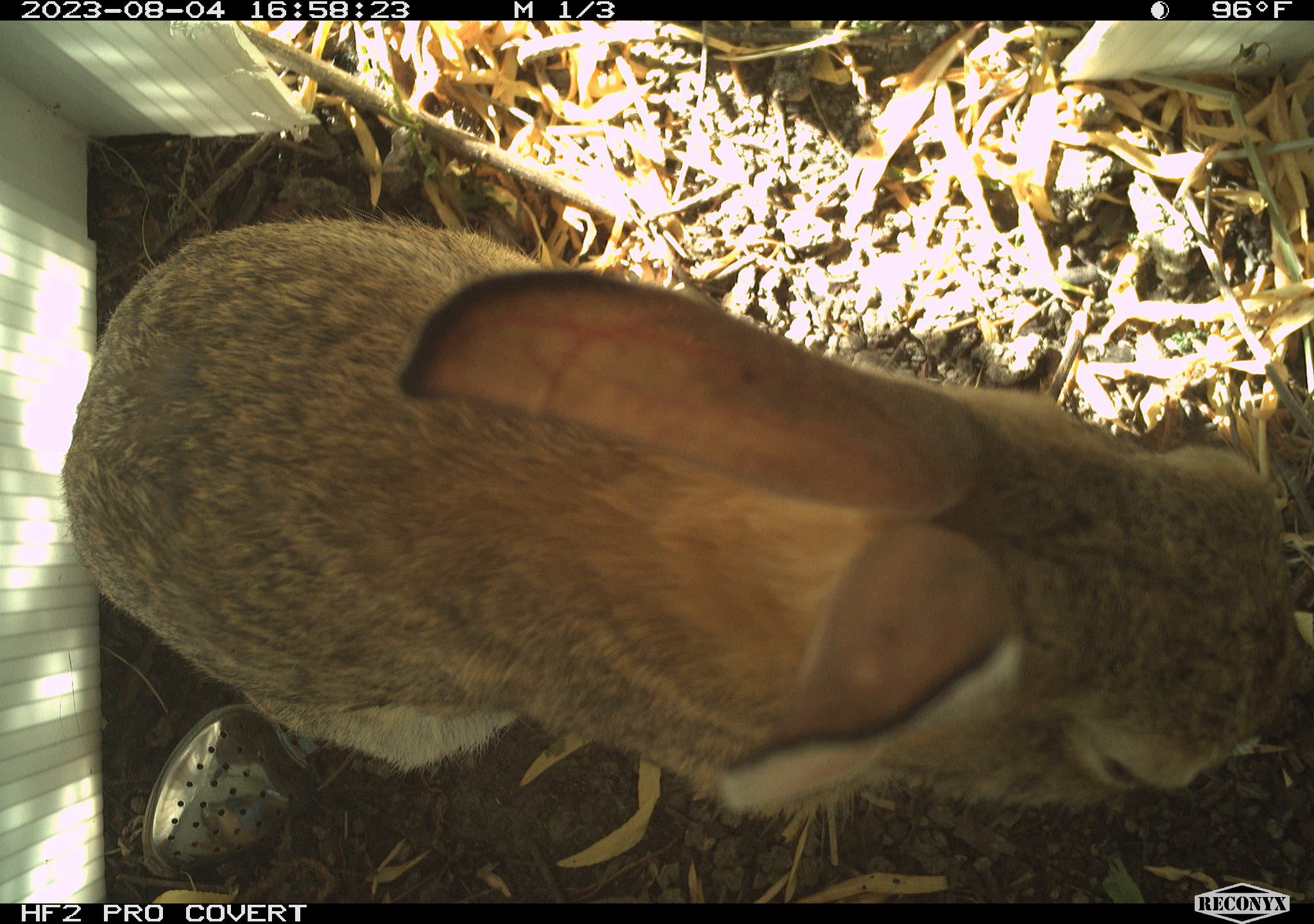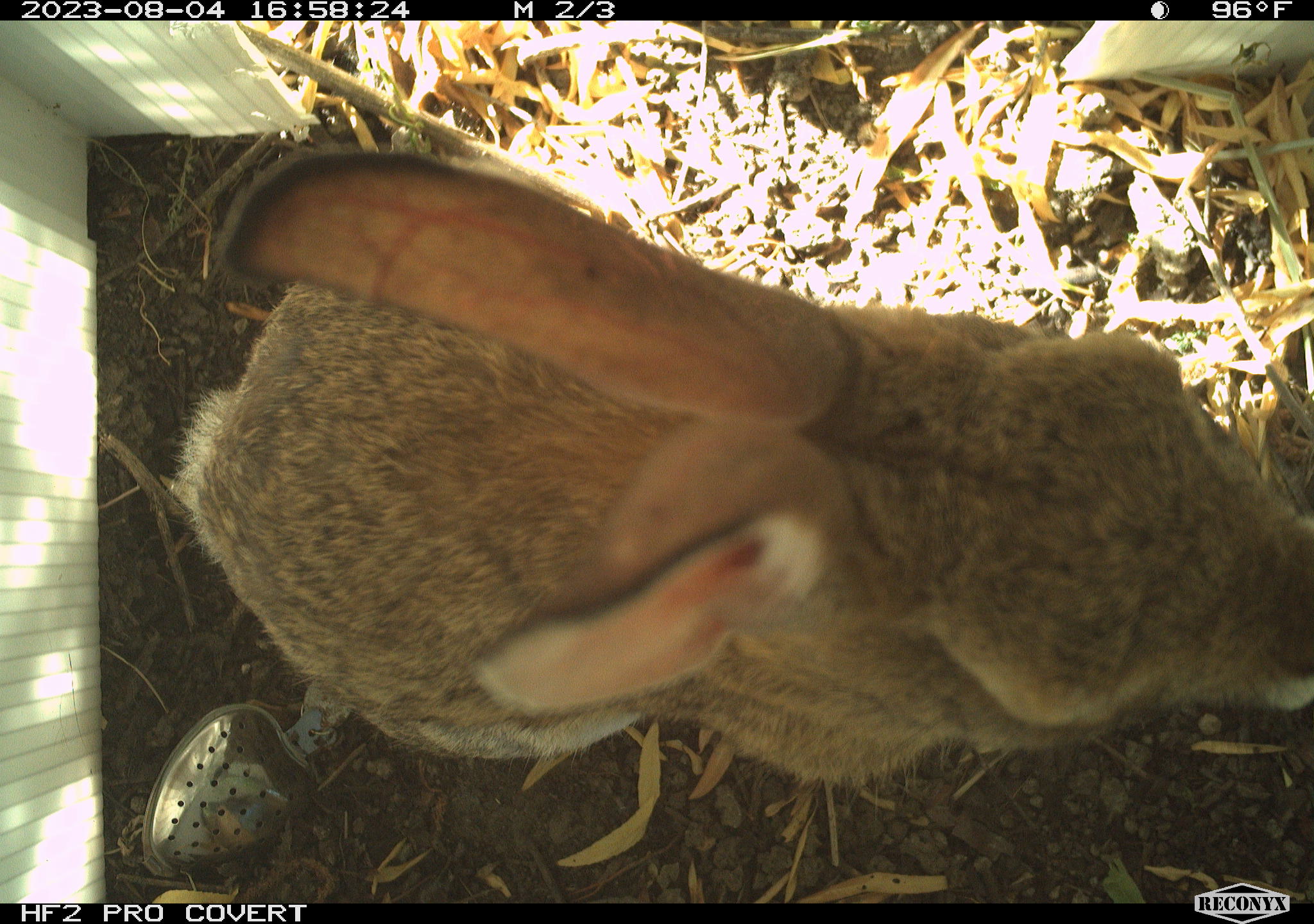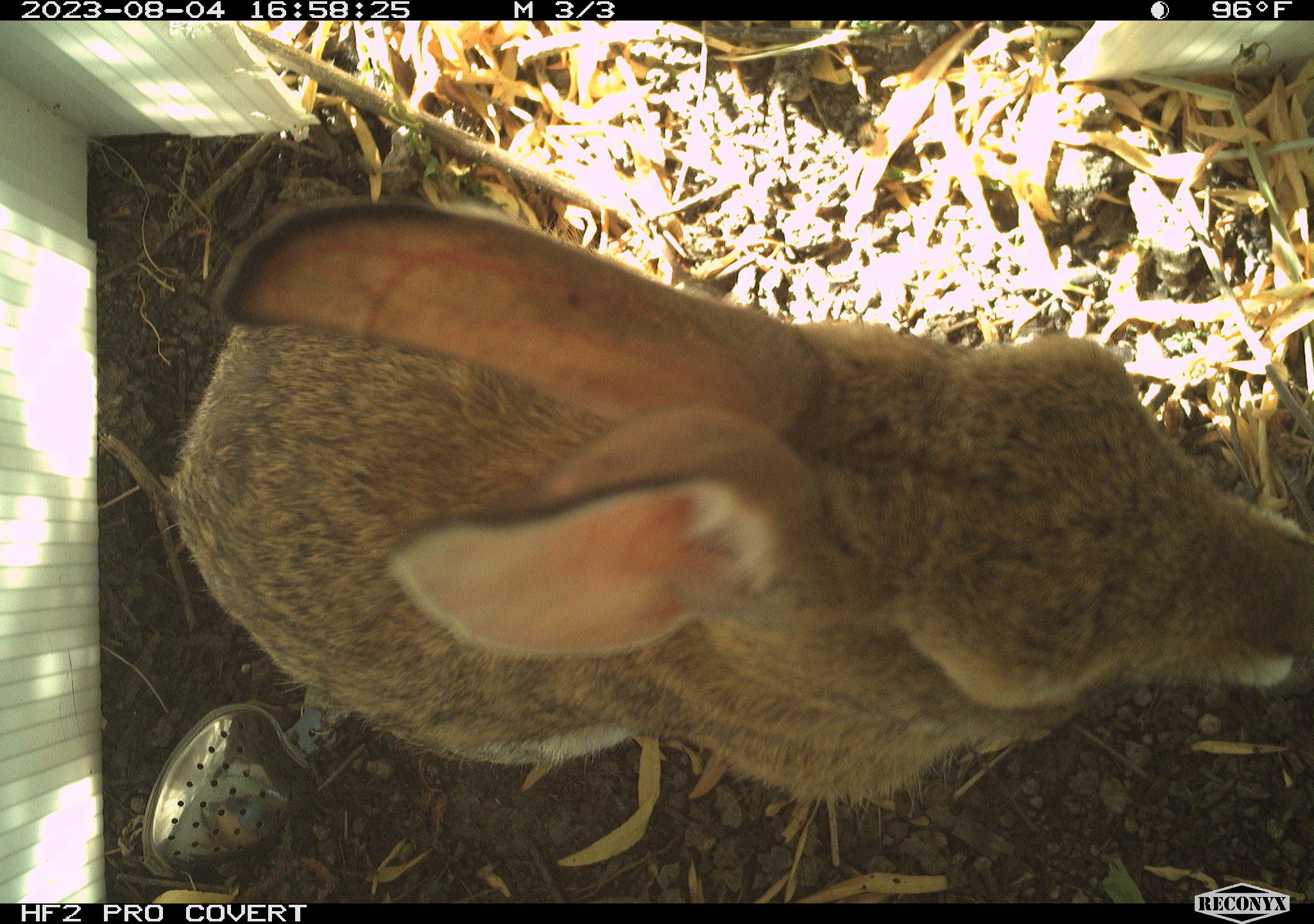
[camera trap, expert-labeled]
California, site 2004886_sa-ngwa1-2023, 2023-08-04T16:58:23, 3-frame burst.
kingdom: Animalia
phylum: Chordata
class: Mammalia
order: Lagomorpha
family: Leporidae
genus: Sylvilagus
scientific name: Sylvilagus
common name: cottontail rabbits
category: sylvilagus species